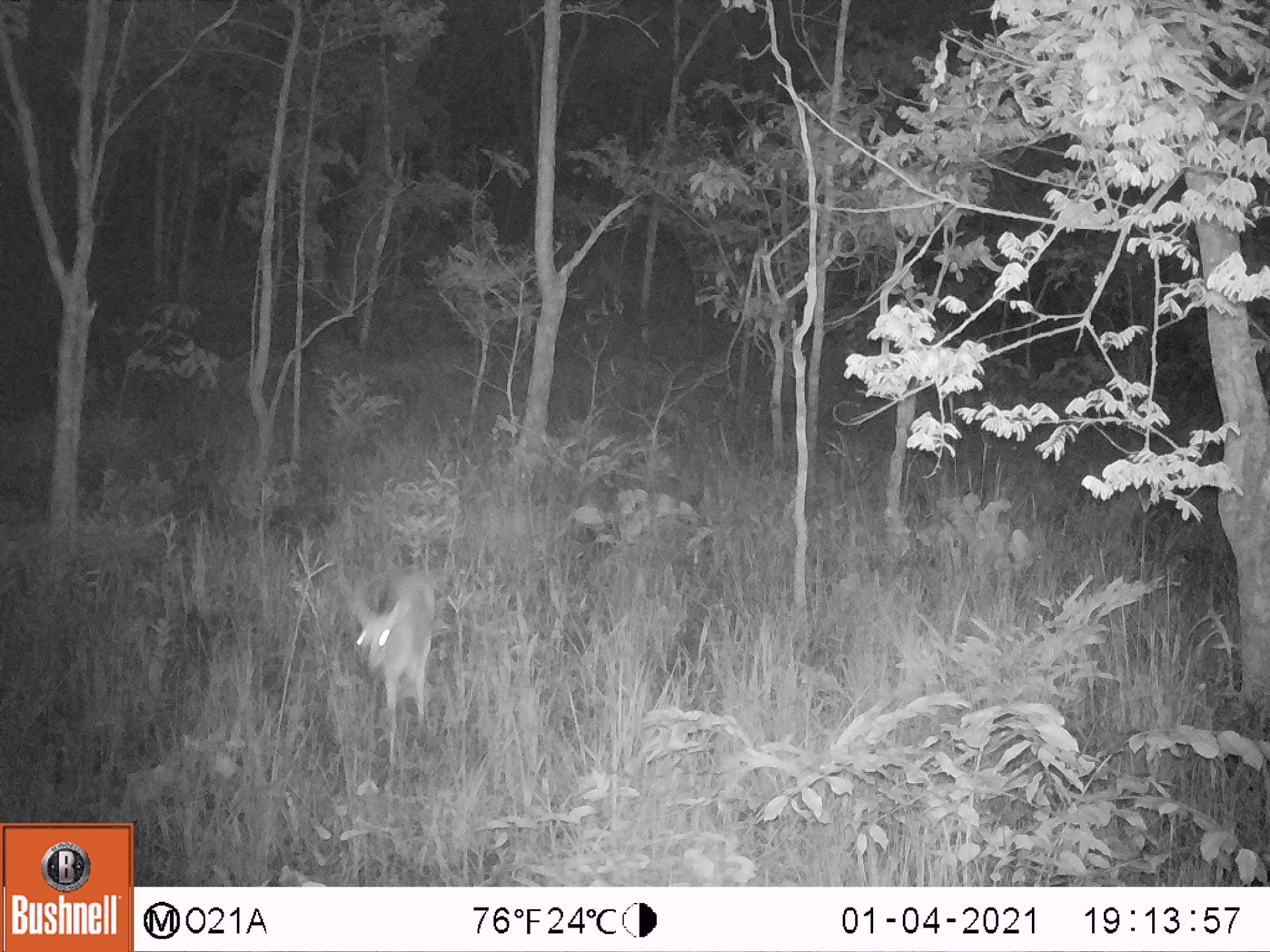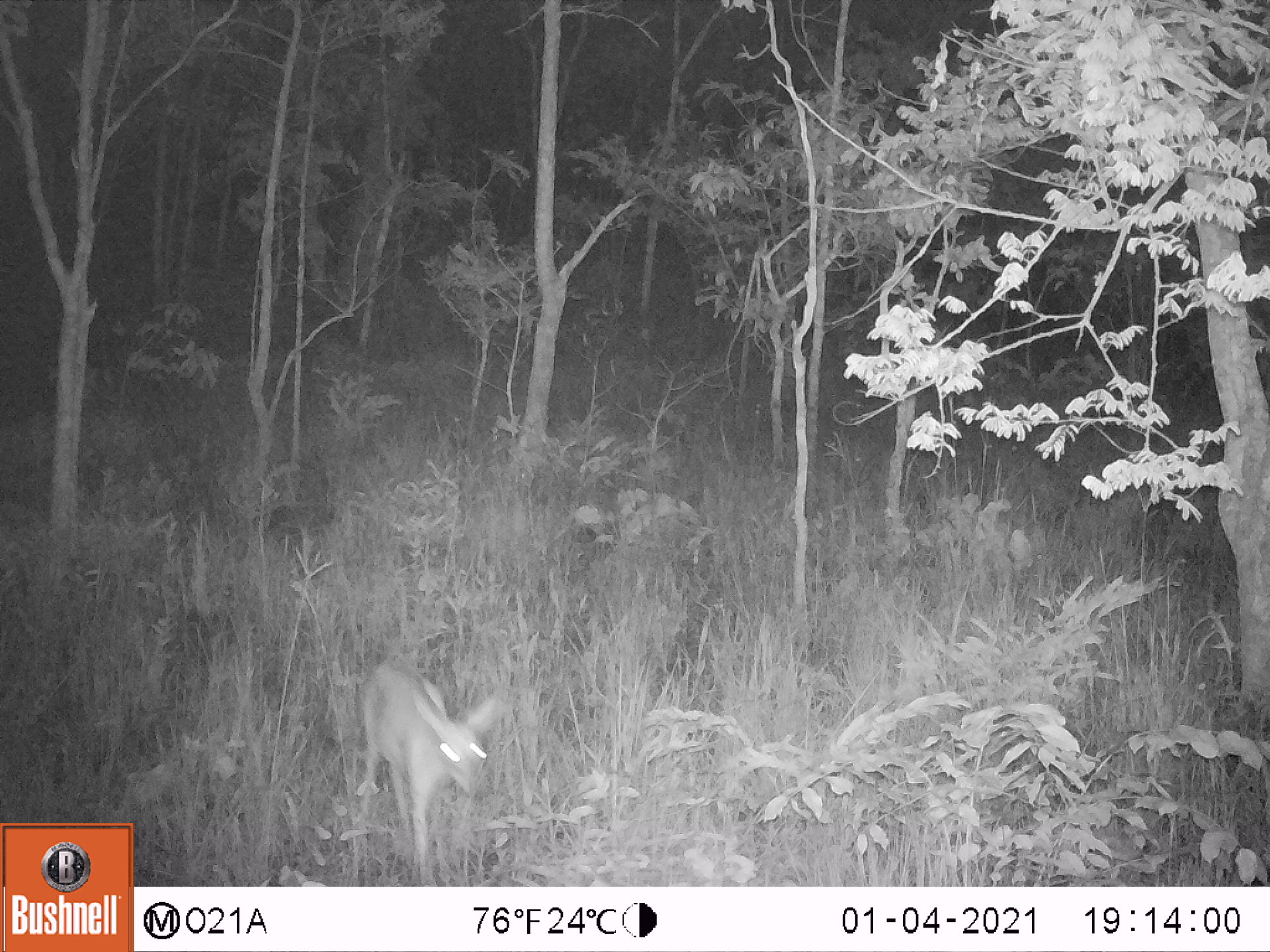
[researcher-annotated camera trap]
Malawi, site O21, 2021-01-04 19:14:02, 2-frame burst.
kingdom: Animalia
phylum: Chordata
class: Mammalia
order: Artiodactyla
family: Bovidae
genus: Sylvicapra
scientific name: Sylvicapra grimmia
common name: common duiker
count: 1